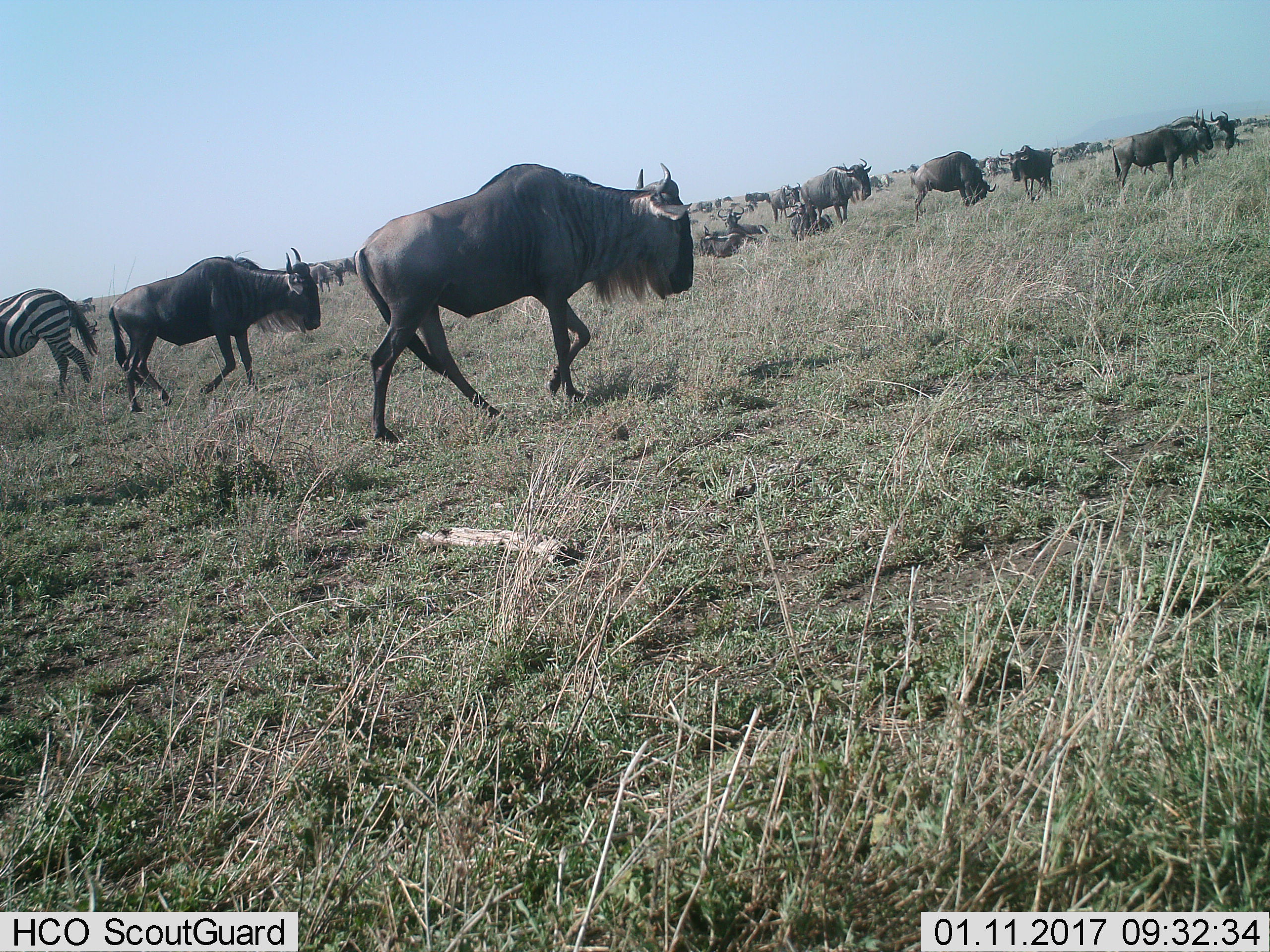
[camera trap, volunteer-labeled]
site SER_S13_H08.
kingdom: Animalia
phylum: Chordata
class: Mammalia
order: Artiodactyla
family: Bovidae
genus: Connochaetes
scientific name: Connochaetes taurinus taurinus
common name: blue wildebeest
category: wildebeestblue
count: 11-50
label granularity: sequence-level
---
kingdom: Animalia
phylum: Chordata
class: Mammalia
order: Perissodactyla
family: Equidae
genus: Equus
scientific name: Equus quagga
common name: plains zebra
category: zebraplains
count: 1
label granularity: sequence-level